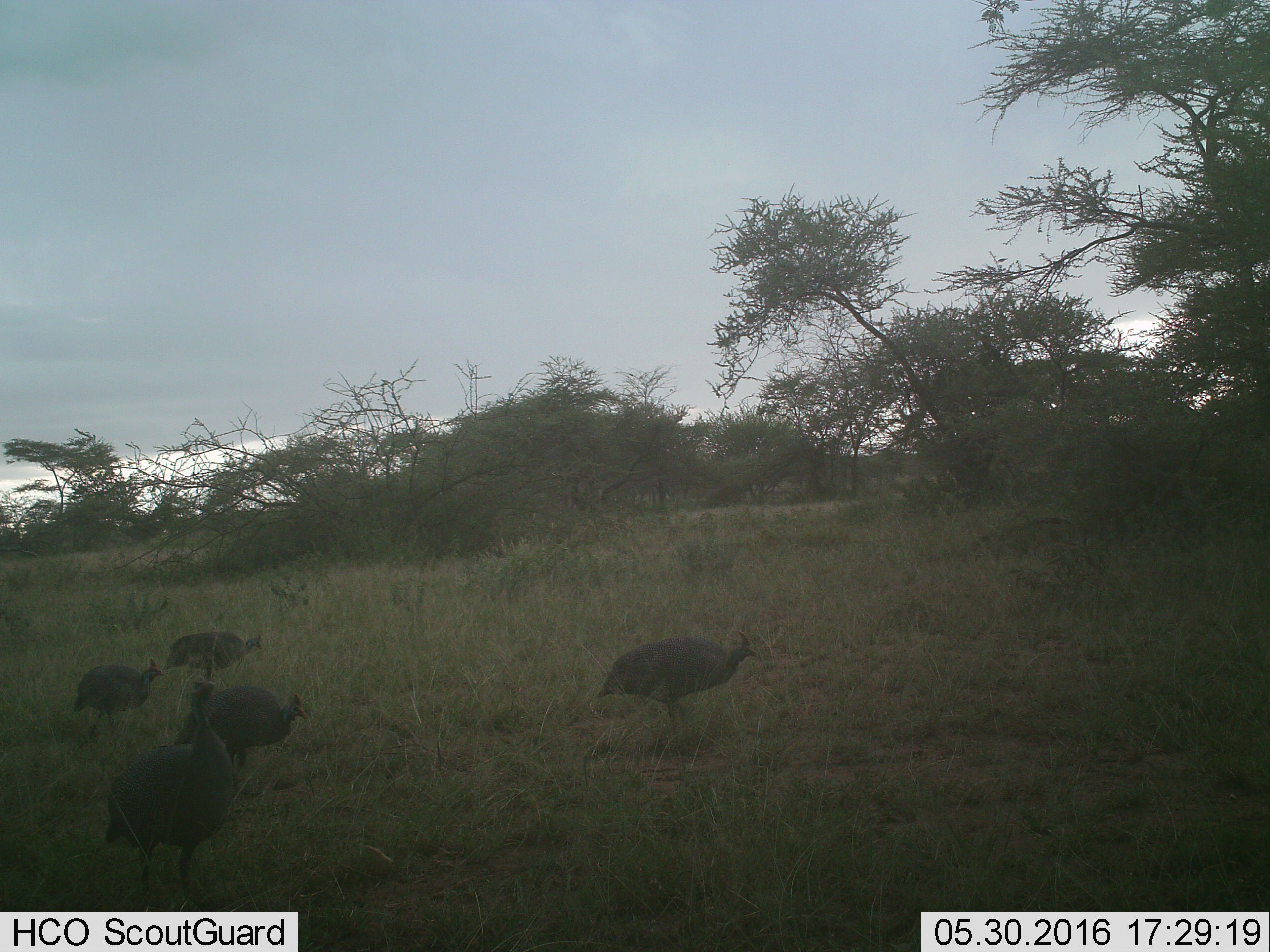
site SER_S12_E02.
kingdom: Animalia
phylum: Chordata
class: Aves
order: Galliformes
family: Numididae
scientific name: Numididae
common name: guineafowl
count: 5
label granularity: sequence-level